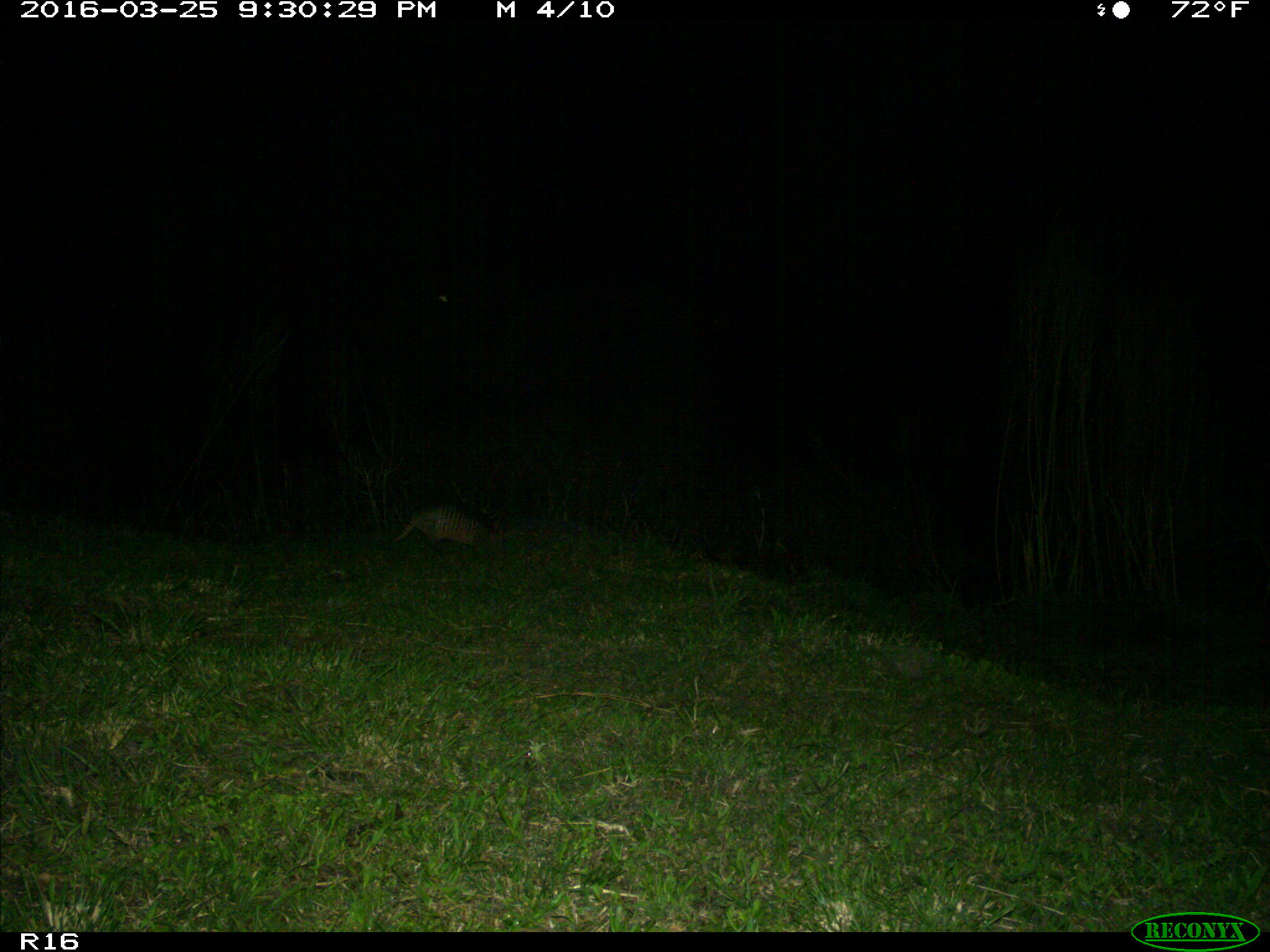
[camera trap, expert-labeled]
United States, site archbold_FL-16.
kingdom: Animalia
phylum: Chordata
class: Mammalia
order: Cingulata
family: Dasypodidae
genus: Dasypus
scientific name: Dasypus novemcinctus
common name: nine-banded armadillo